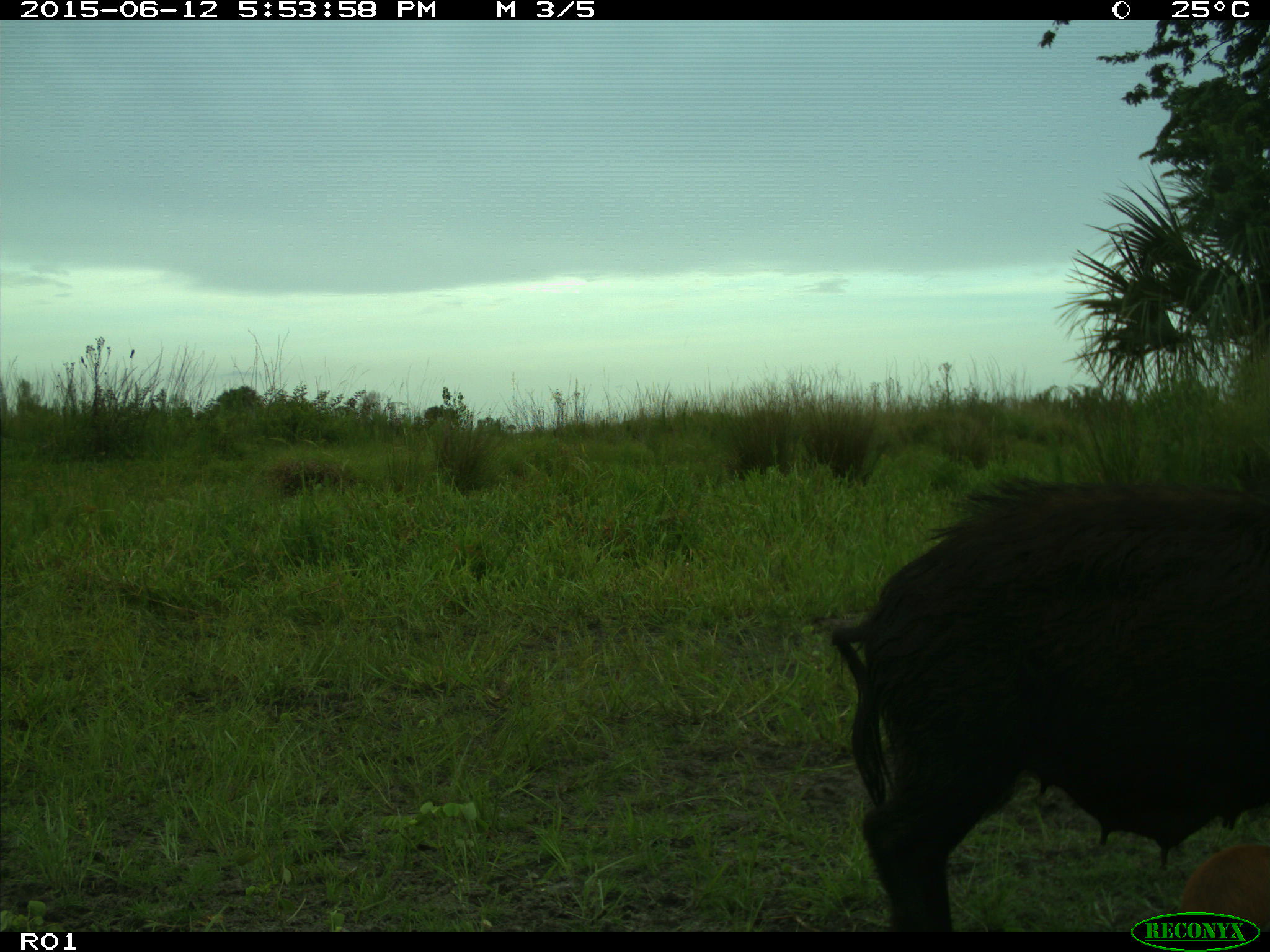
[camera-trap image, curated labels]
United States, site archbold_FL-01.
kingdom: Animalia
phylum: Chordata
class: Mammalia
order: Artiodactyla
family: Suidae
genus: Sus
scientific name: Sus scrofa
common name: wild boar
Sus scrofa (wild boar).